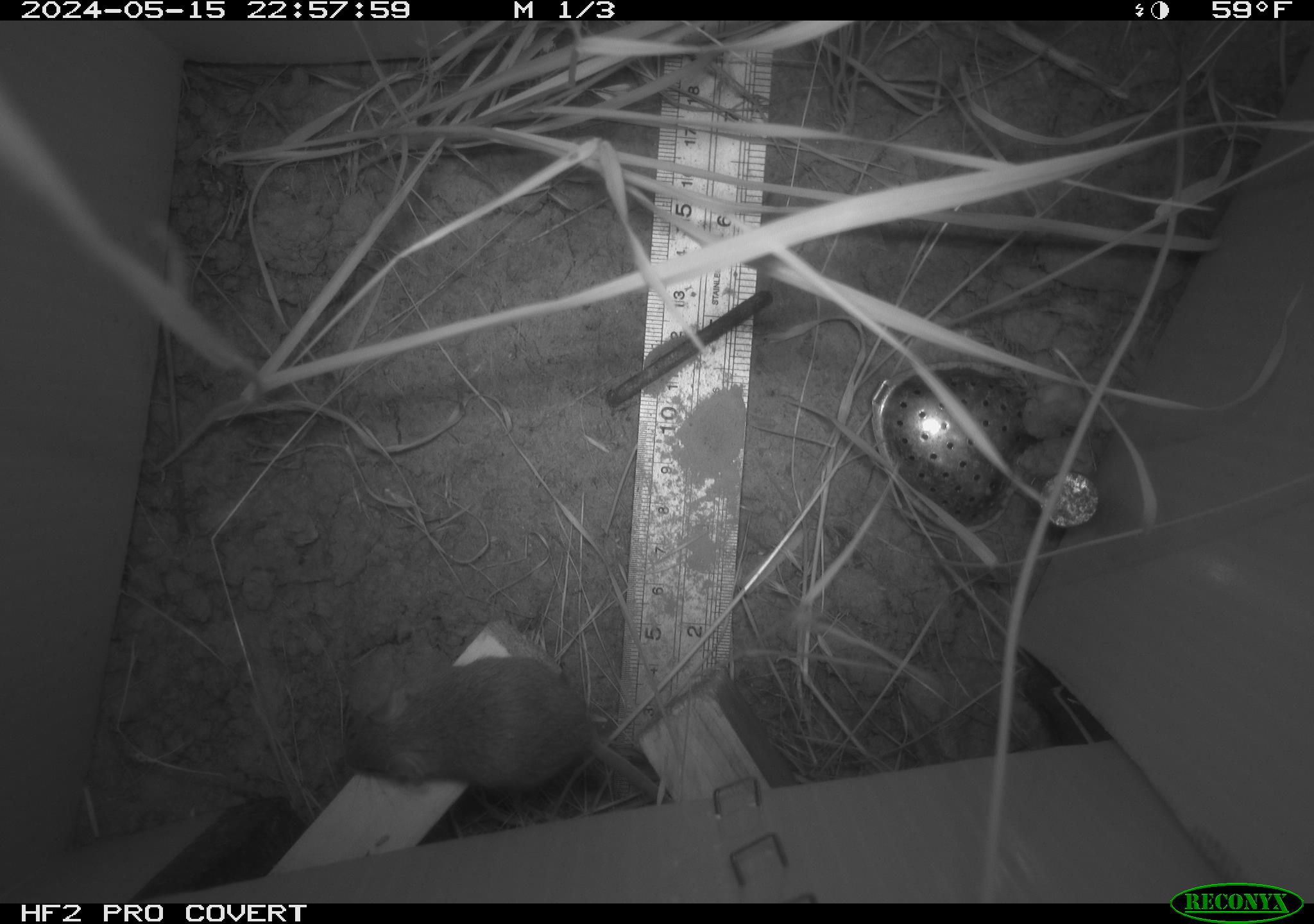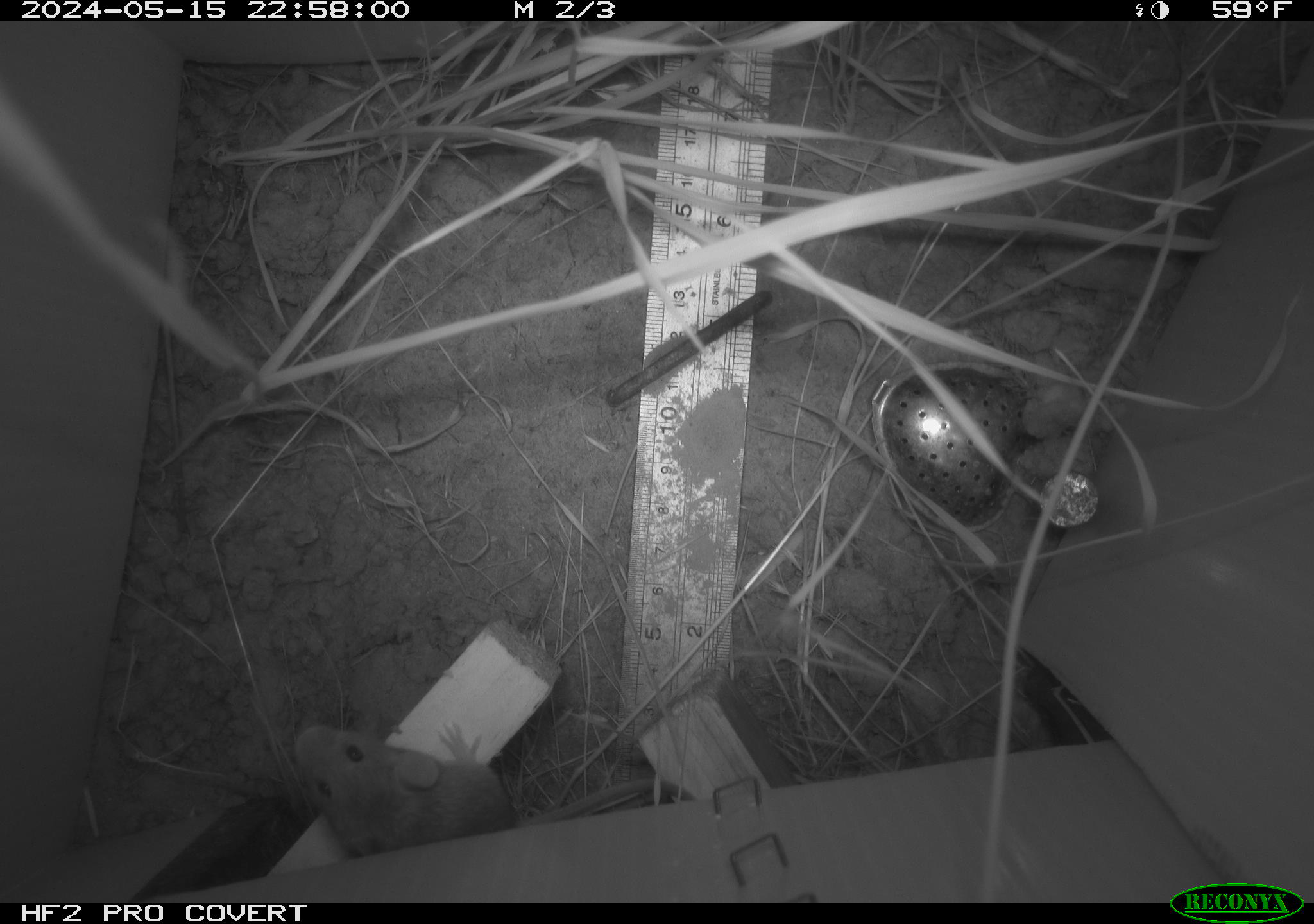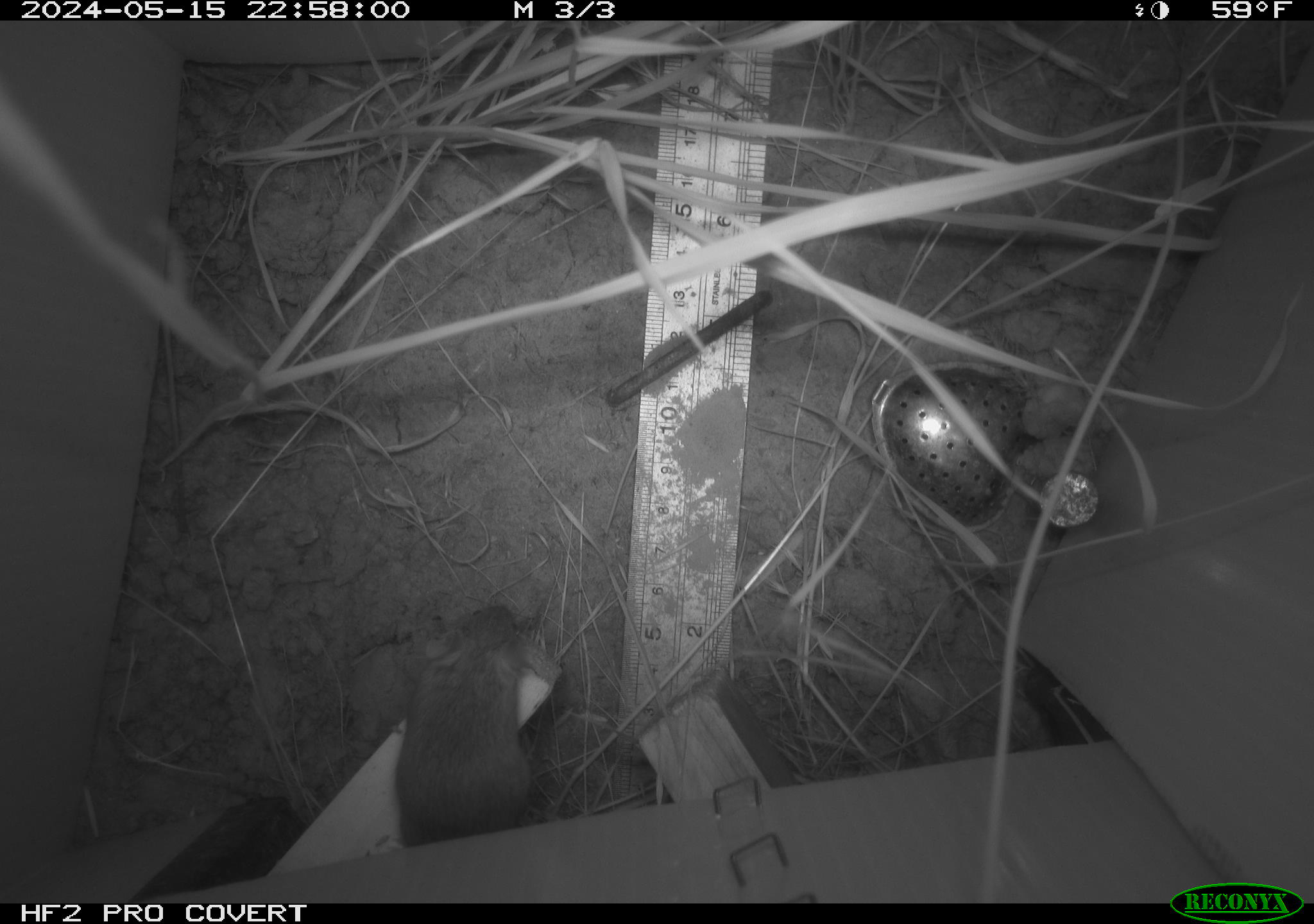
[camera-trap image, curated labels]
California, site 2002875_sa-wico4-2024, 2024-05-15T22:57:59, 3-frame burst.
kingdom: Animalia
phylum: Chordata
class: Mammalia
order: Rodentia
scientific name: Rodentia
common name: mouse species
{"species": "mouse species (Rodentia)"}